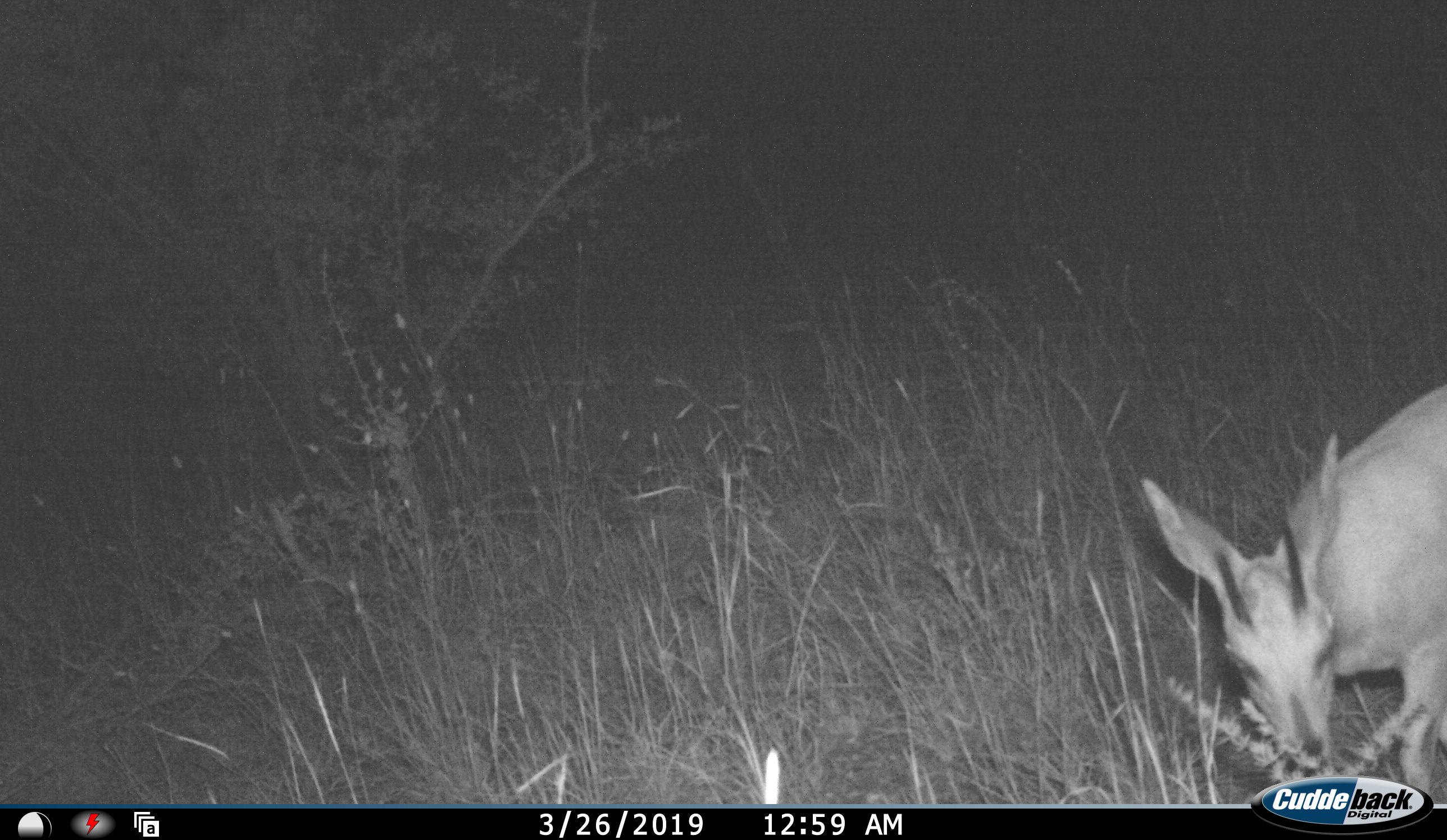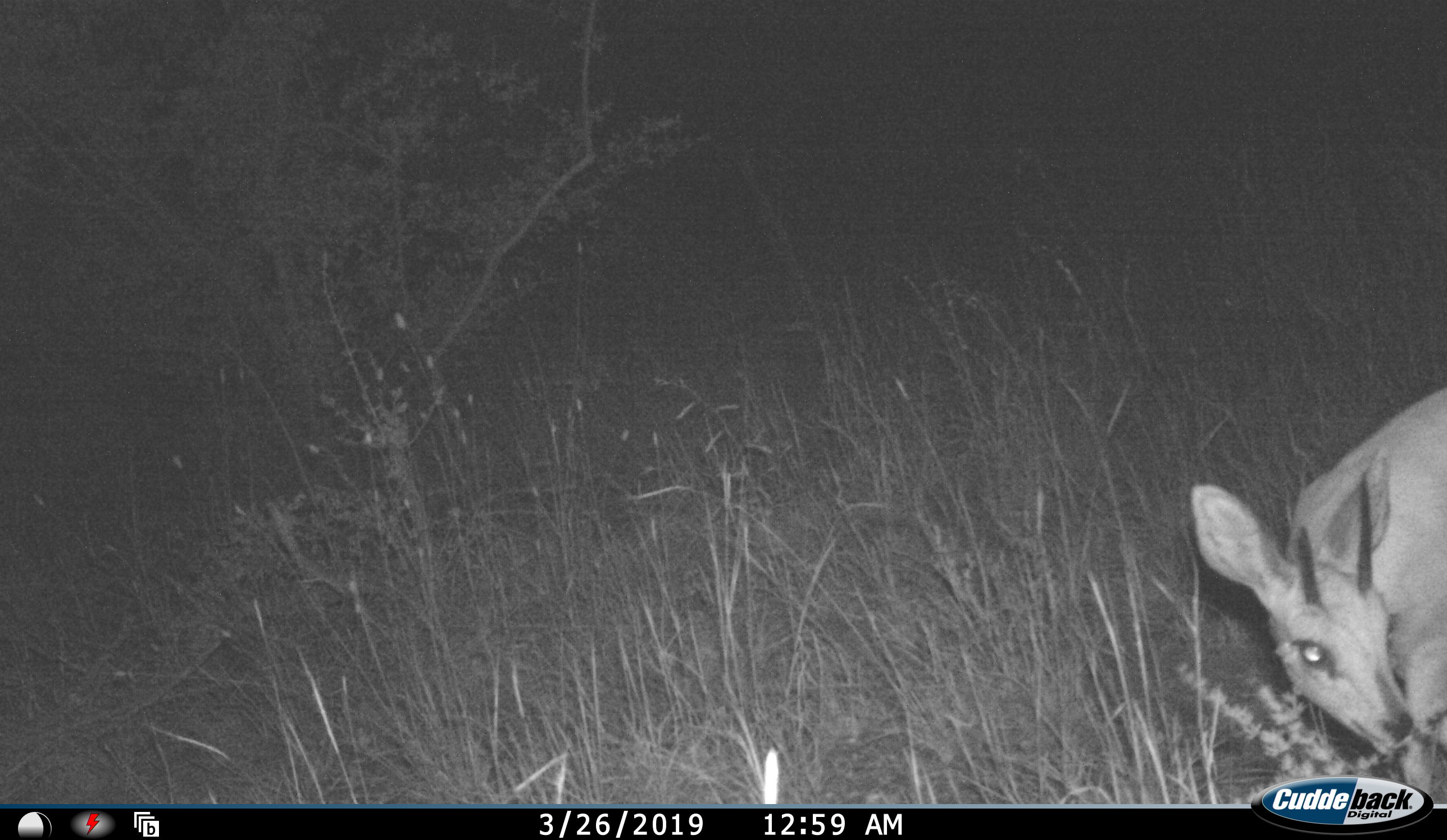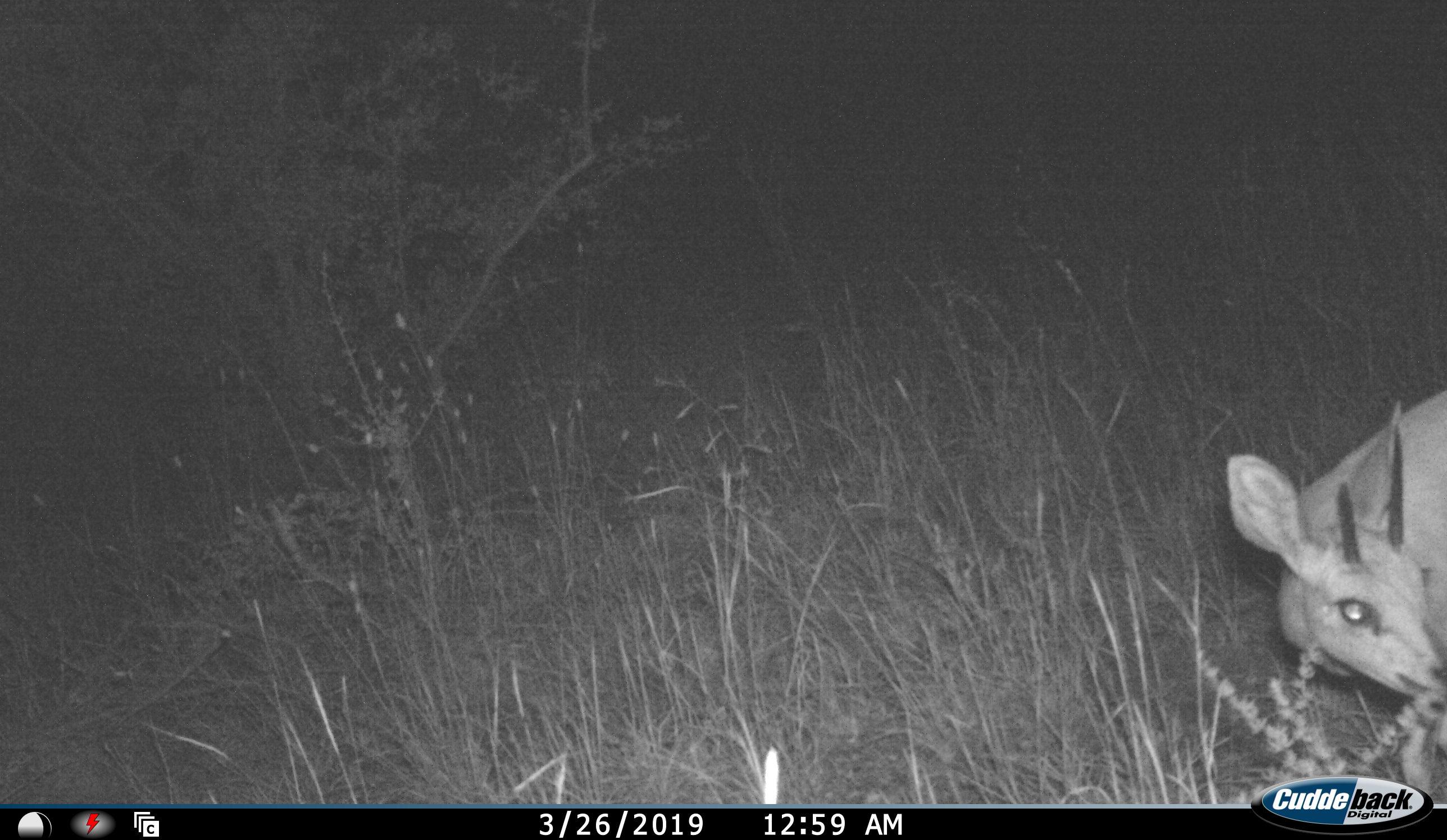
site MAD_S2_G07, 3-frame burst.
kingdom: Animalia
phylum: Chordata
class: Mammalia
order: Artiodactyla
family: Bovidae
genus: Sylvicapra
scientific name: Sylvicapra grimmia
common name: common duiker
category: duikercommongrey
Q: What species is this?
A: Duikercommongrey (common duiker) (Sylvicapra grimmia).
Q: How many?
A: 1.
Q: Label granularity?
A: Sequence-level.